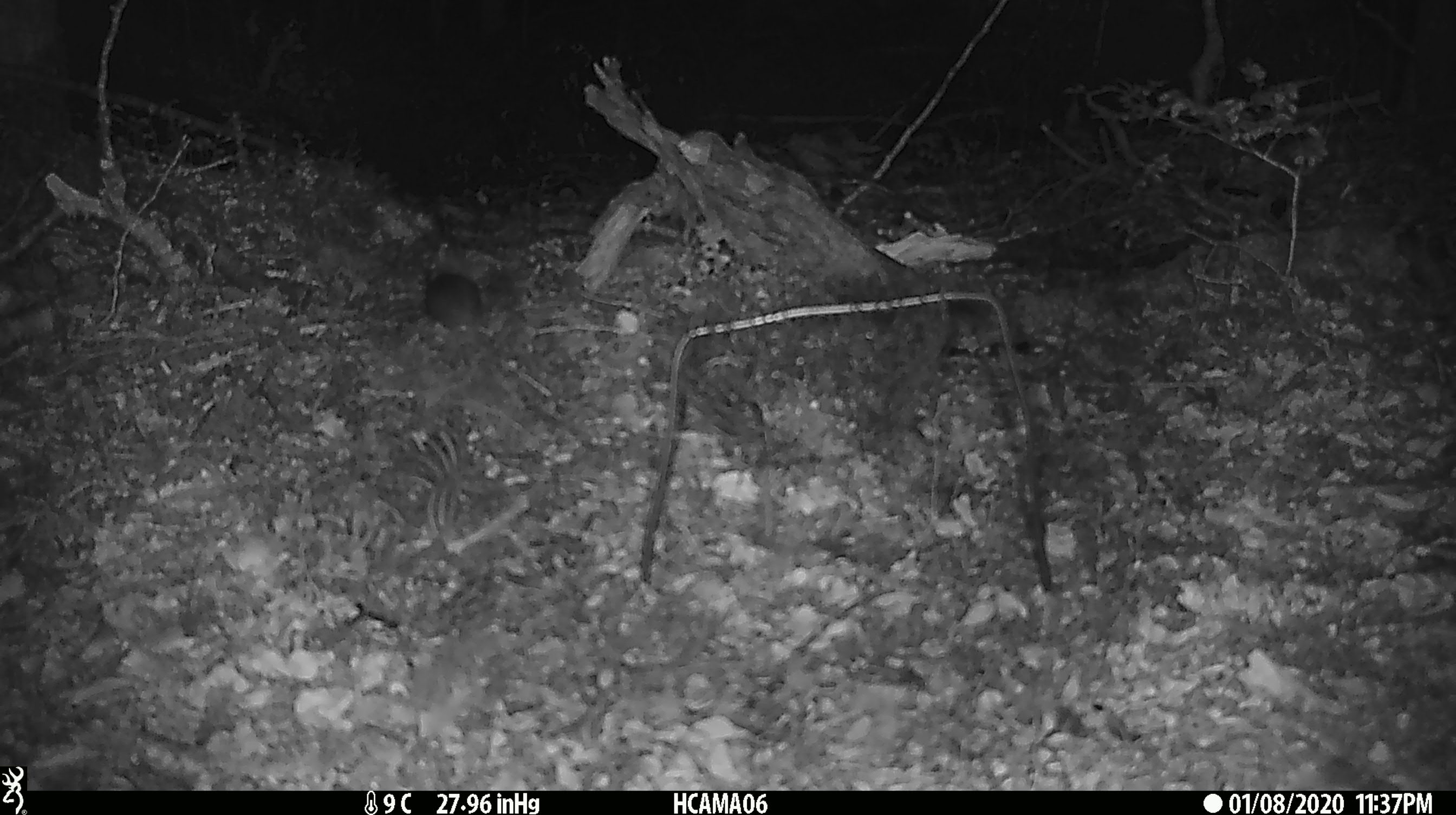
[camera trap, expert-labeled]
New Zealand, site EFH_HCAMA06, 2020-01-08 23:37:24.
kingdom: Animalia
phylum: Chordata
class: Mammalia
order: Rodentia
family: Muridae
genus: Mus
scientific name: Mus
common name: mouse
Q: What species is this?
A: Mouse (Mus).